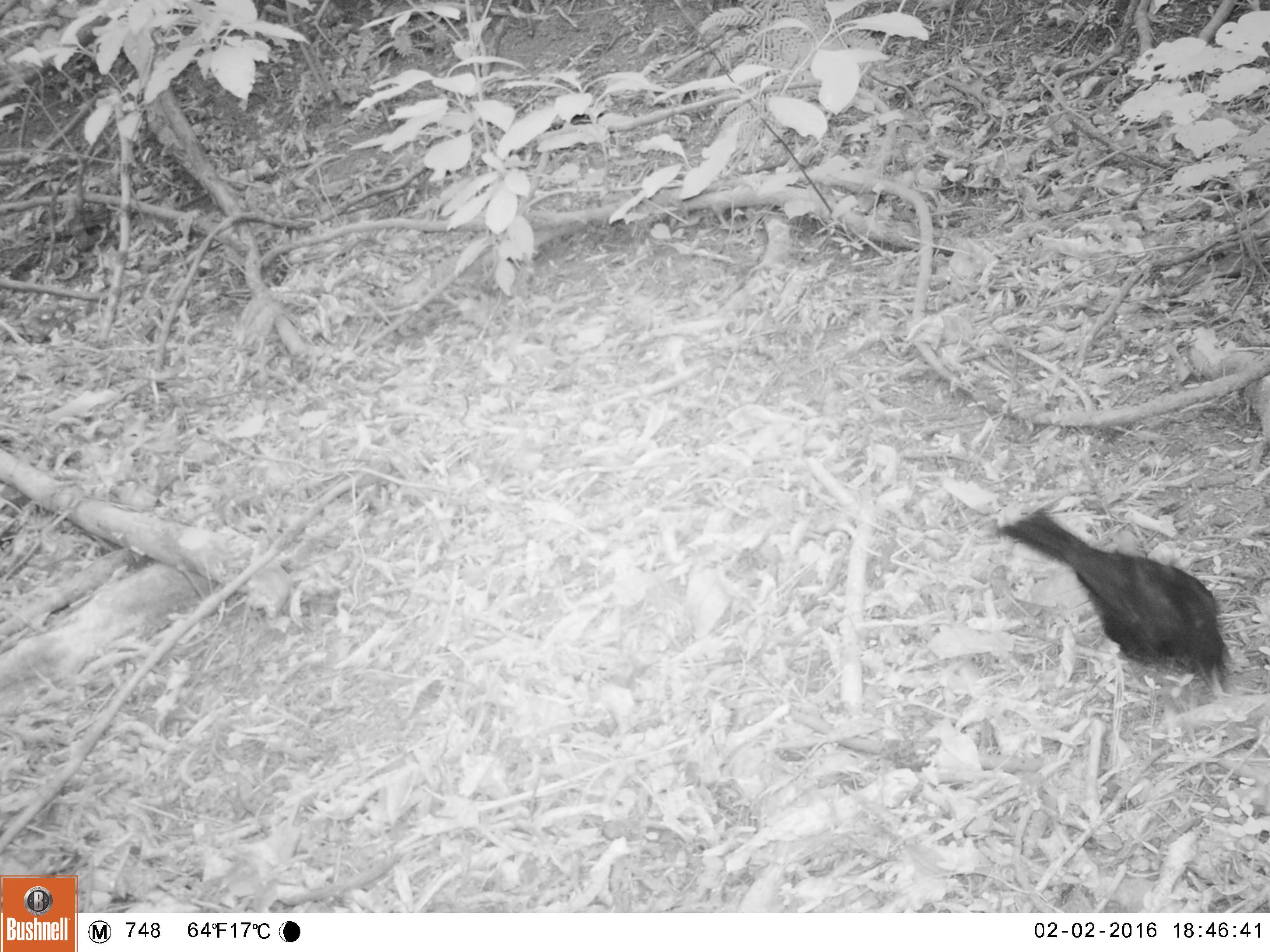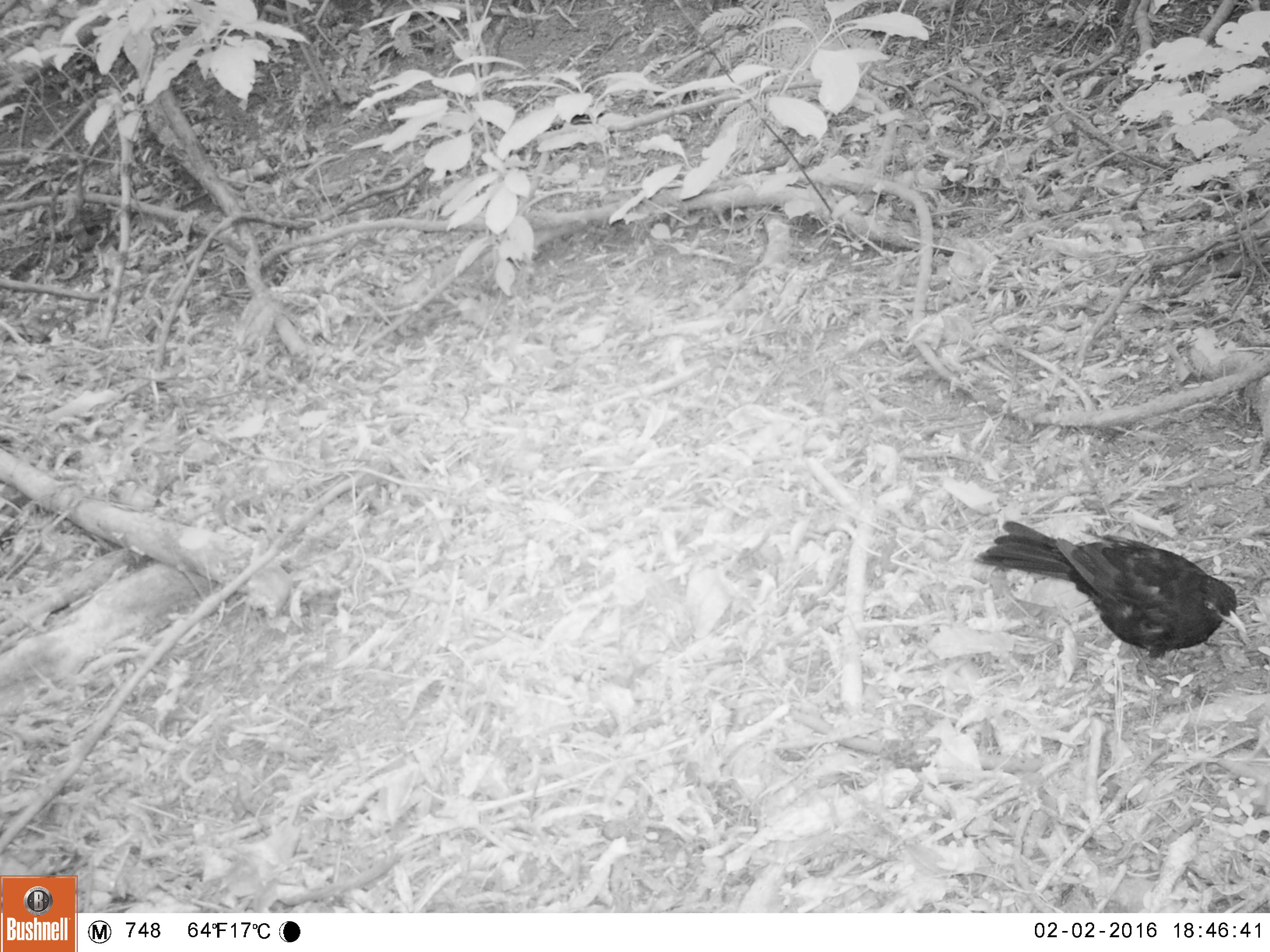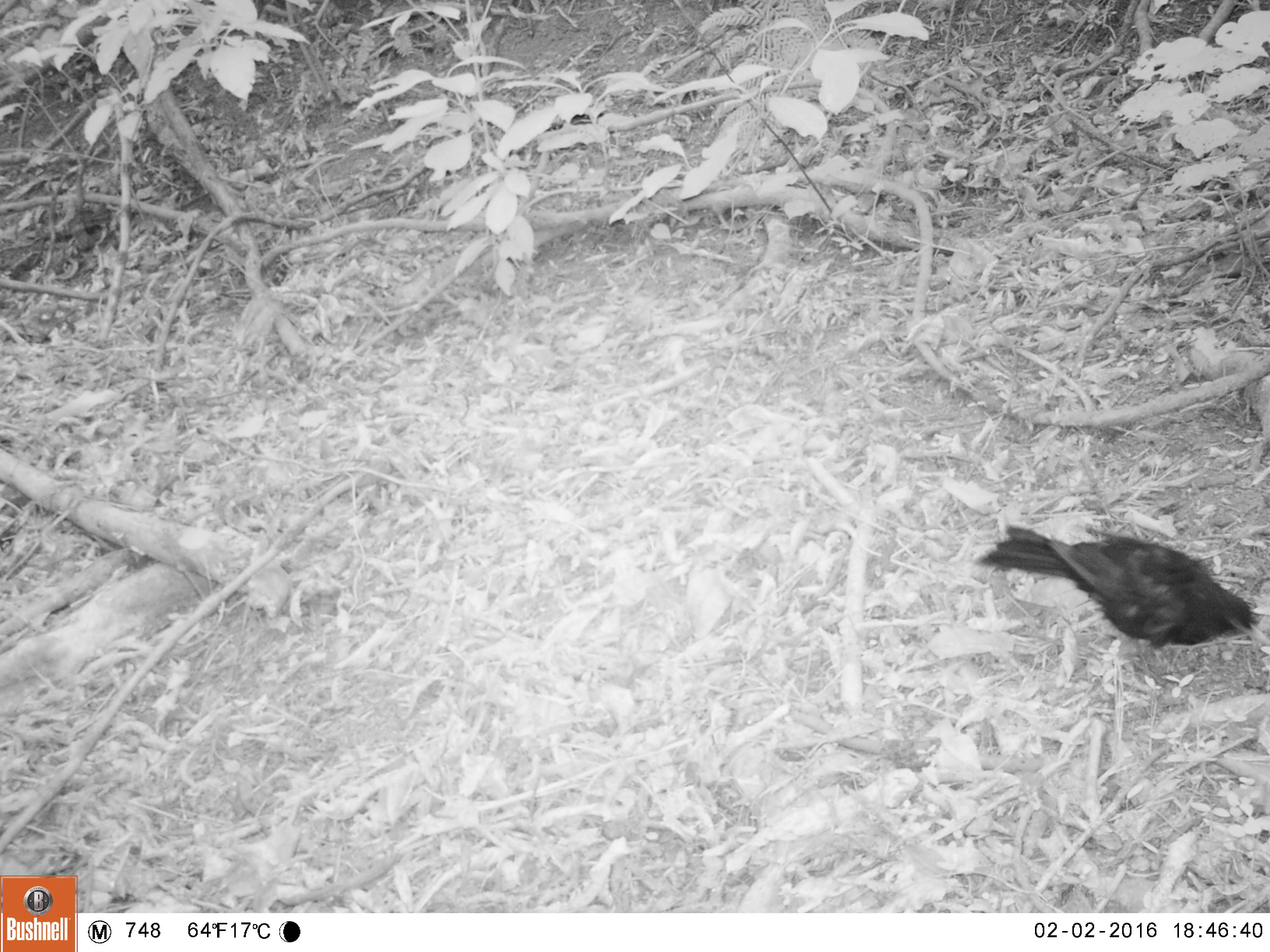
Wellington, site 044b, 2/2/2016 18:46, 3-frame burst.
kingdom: Animalia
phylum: Chordata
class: Aves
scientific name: Aves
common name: bird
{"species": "bird (Aves)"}